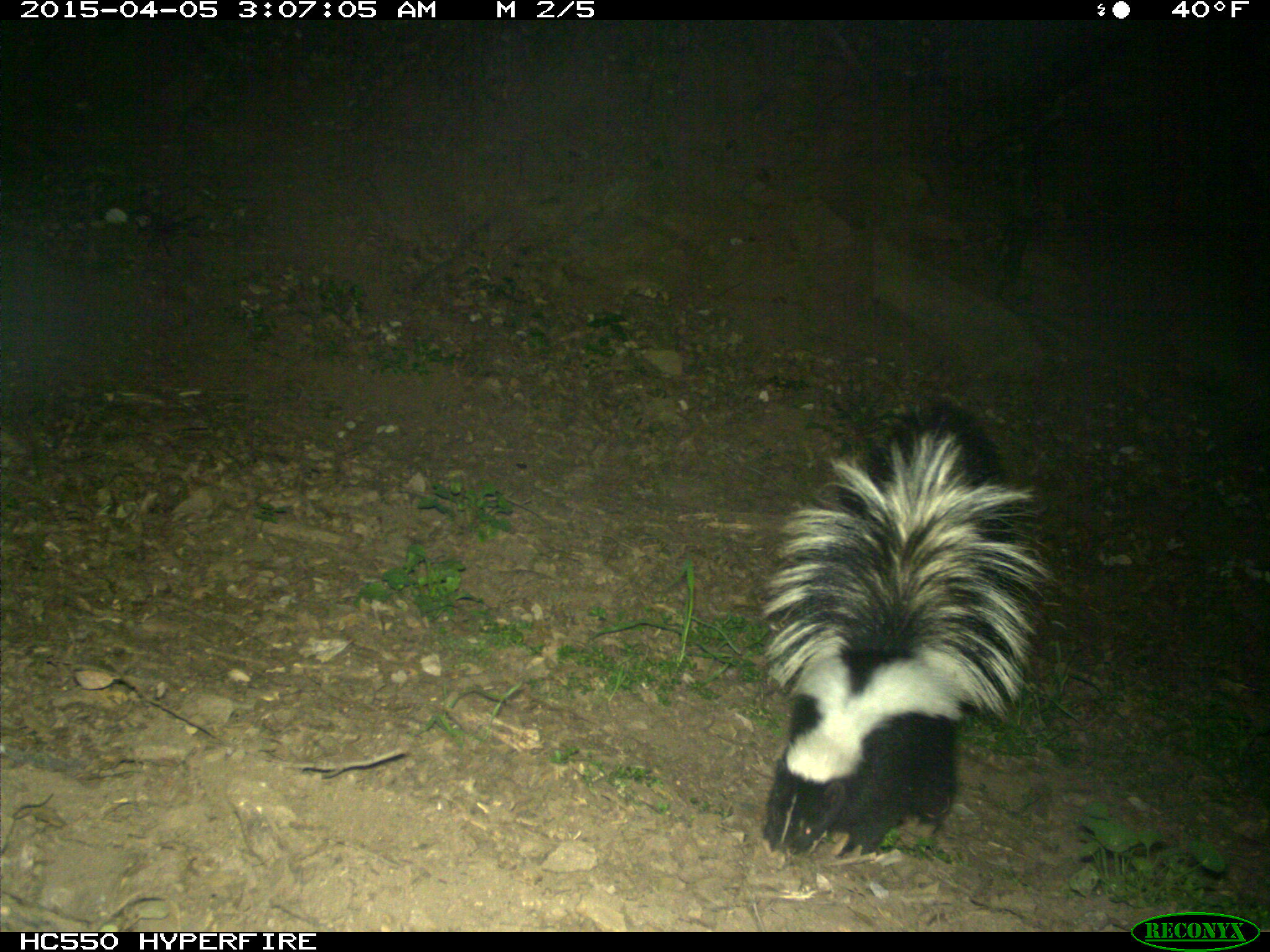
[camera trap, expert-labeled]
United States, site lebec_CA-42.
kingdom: Animalia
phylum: Chordata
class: Mammalia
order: Carnivora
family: Mephitidae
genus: Mephitis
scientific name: Mephitis mephitis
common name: striped skunk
Mephitis mephitis (striped skunk).